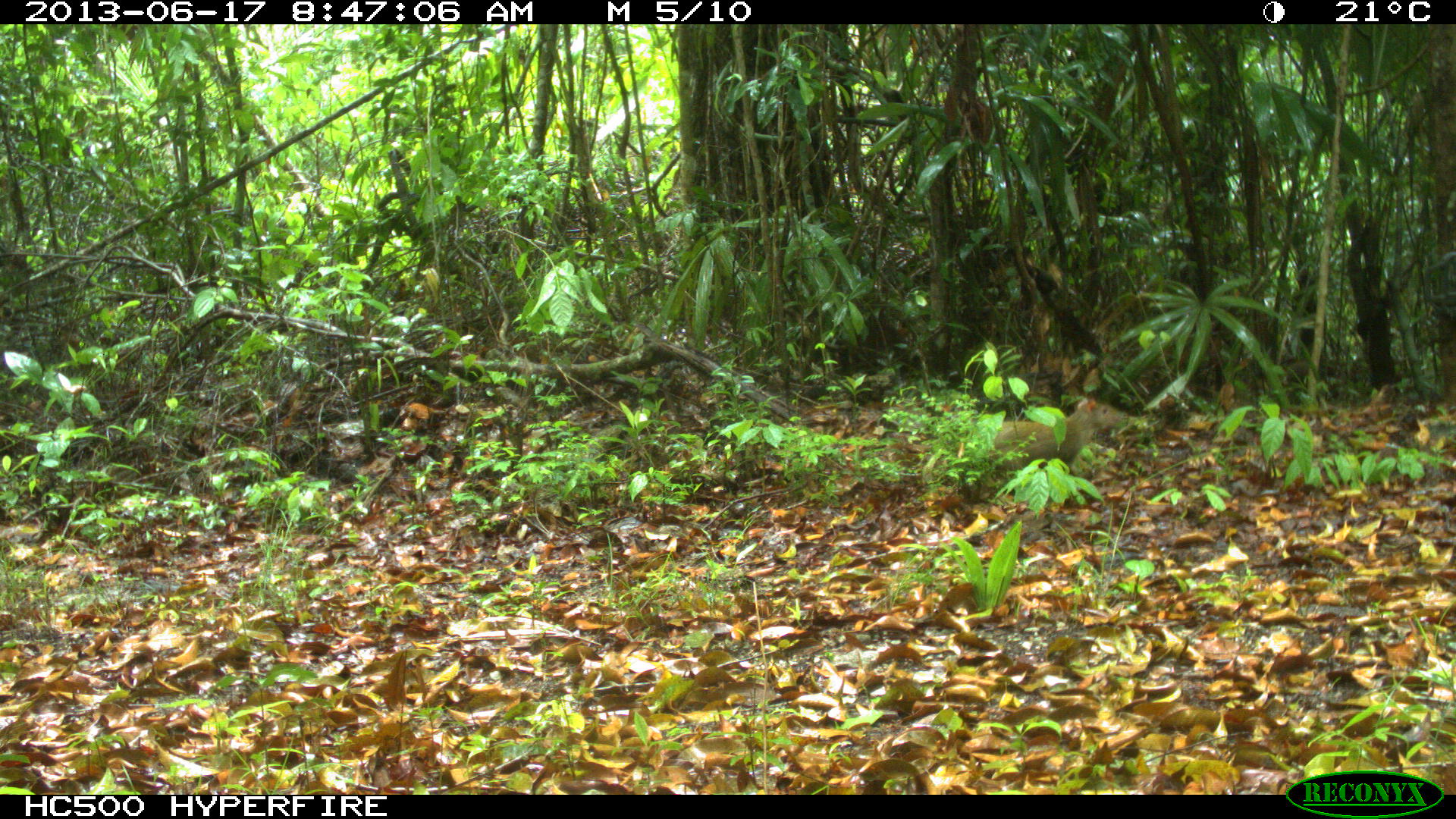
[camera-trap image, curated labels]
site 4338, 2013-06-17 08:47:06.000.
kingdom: Animalia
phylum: Chordata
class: Mammalia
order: Rodentia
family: Dasyproctidae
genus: Dasyprocta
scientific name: Dasyprocta punctata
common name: central american agouti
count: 2